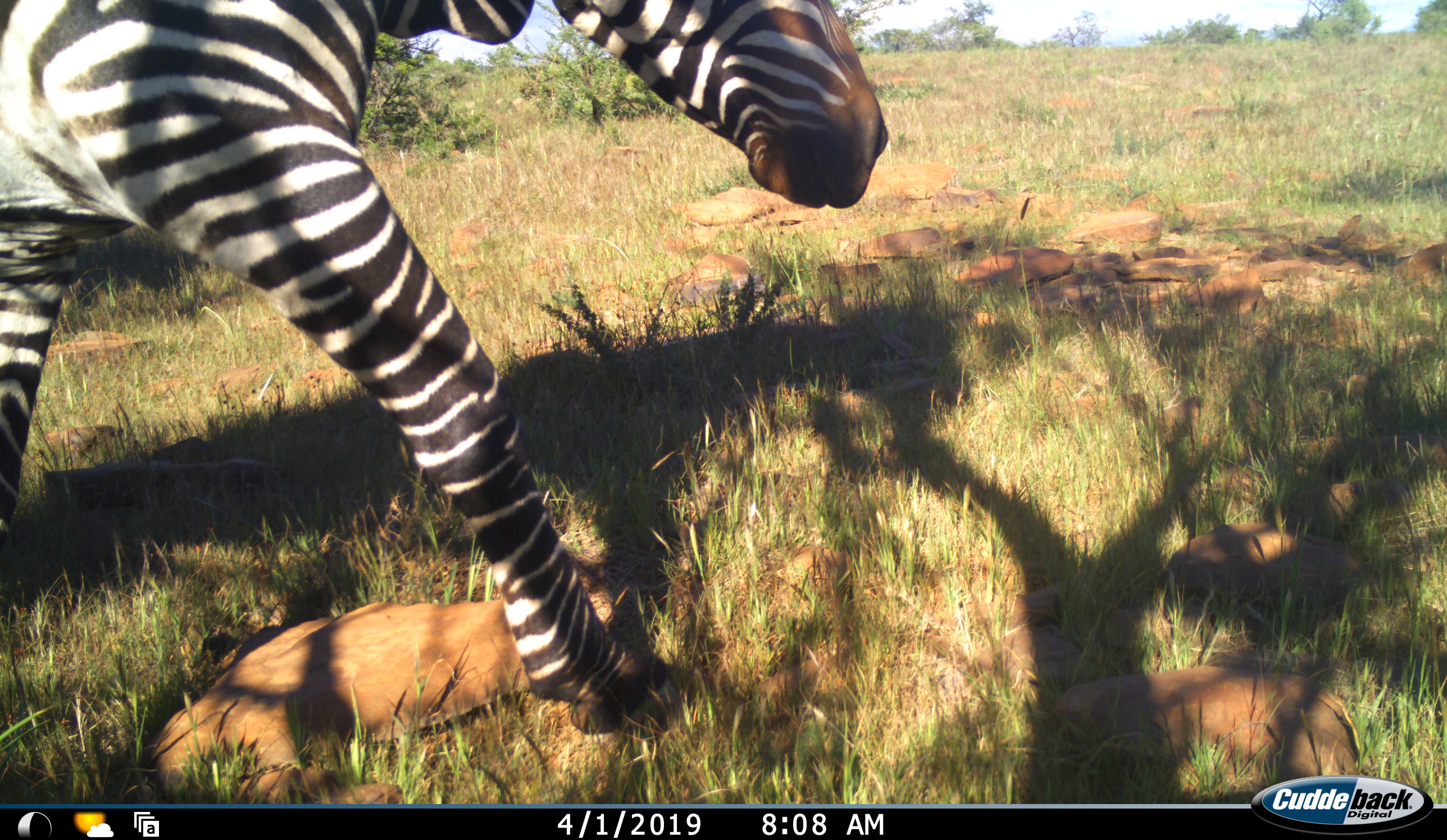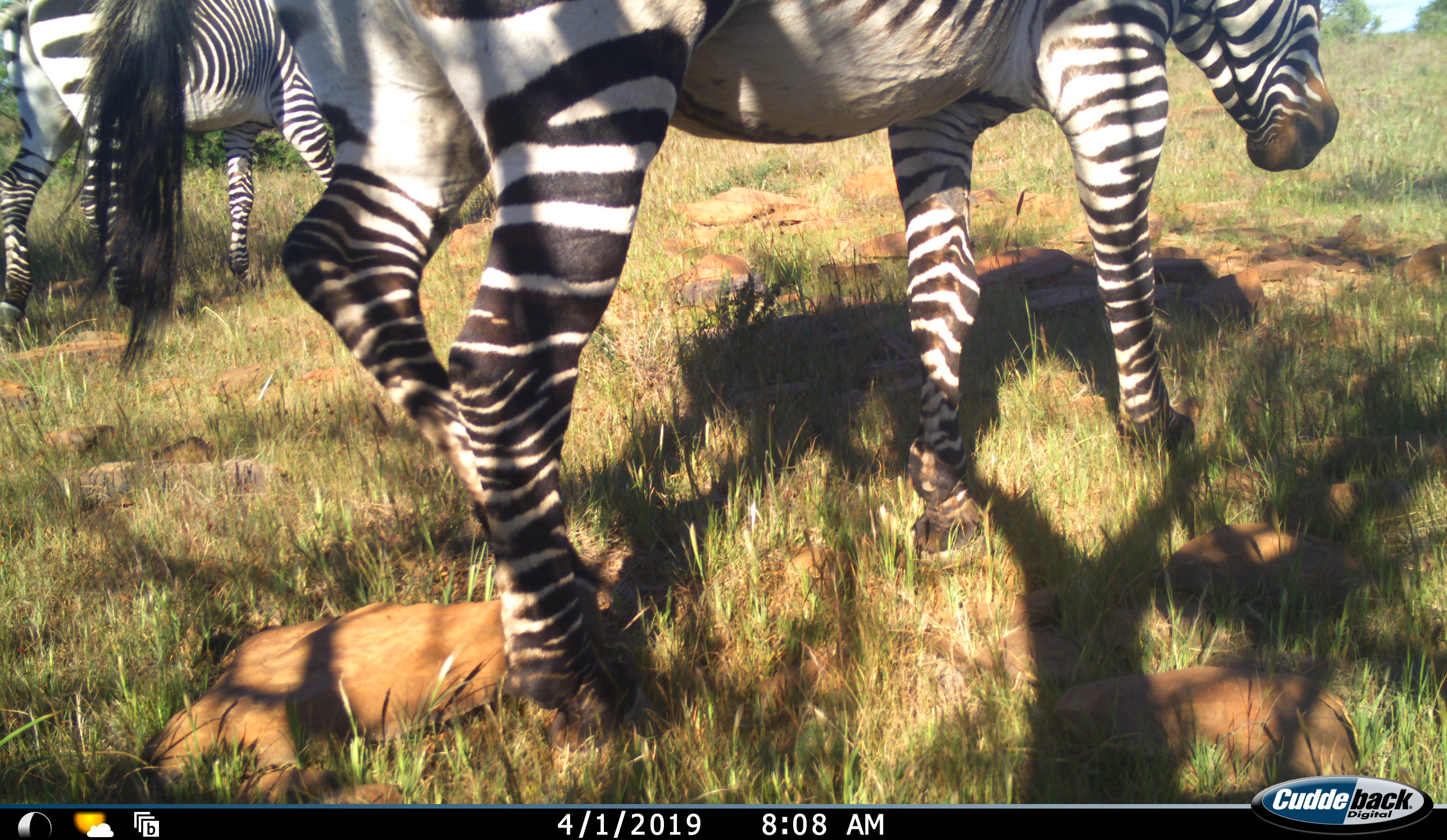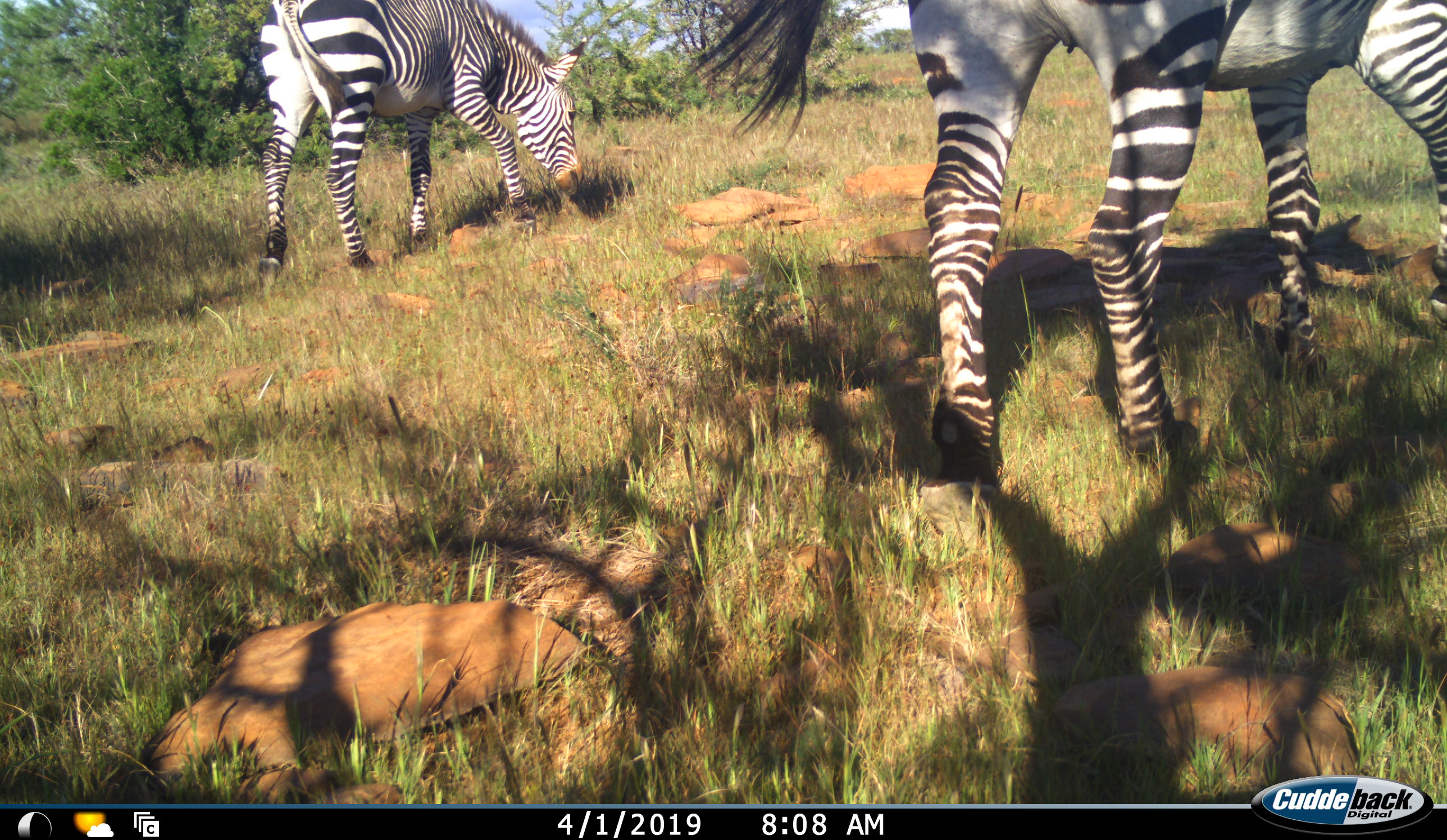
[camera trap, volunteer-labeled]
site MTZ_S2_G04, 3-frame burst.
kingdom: Animalia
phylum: Chordata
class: Mammalia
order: Perissodactyla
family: Equidae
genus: Equus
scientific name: Equus zebra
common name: mountain zebra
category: zebramountain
Zebramountain (mountain zebra) (Equus zebra), count 2. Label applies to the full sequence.